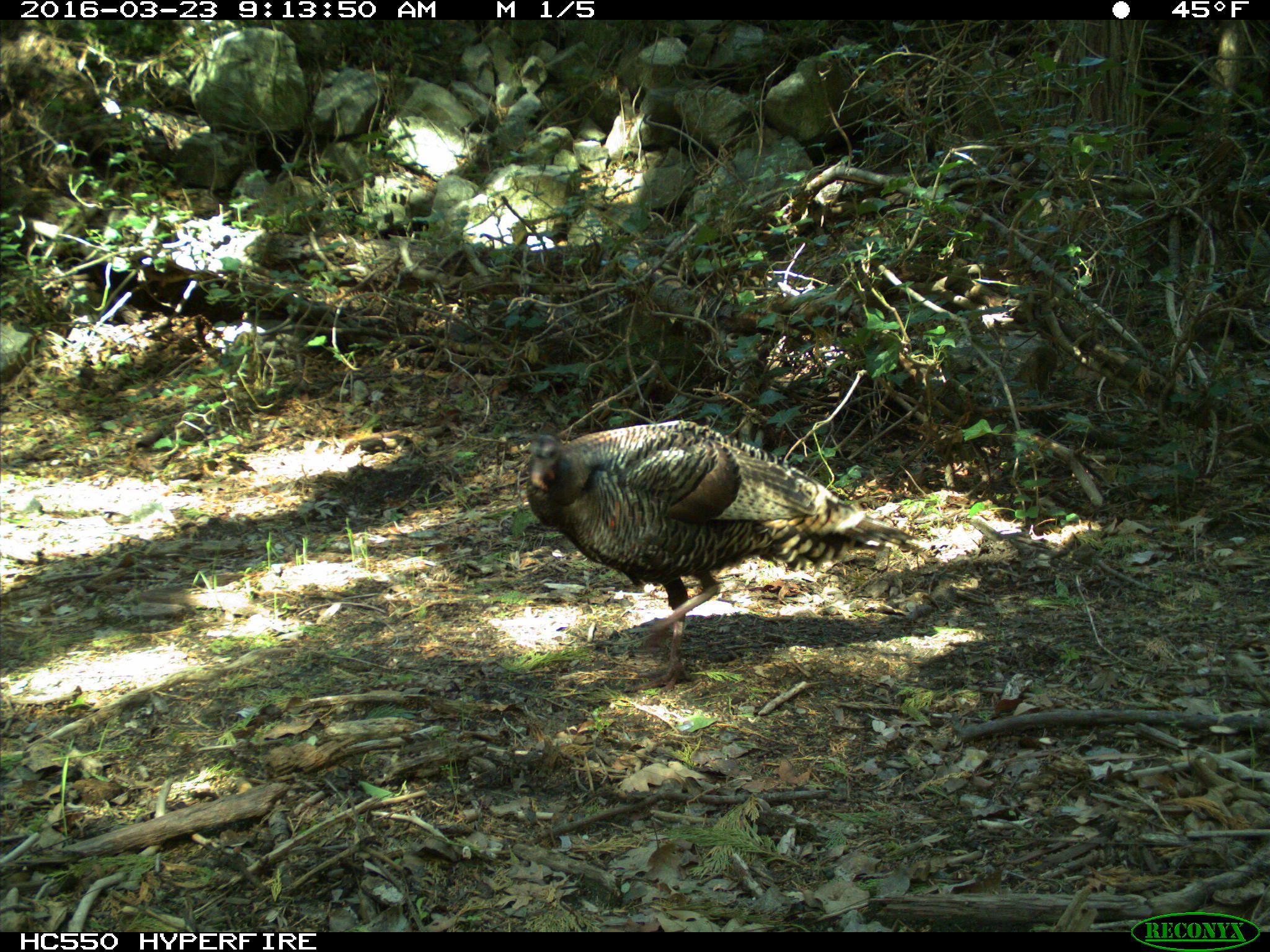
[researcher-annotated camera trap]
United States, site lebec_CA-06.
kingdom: Animalia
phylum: Chordata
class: Aves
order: Galliformes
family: Phasianidae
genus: Meleagris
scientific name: Meleagris gallopavo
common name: wild turkey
Meleagris gallopavo (wild turkey).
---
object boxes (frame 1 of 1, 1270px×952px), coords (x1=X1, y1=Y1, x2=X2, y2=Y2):
animal: (x1=524, y1=420, x2=920, y2=695)